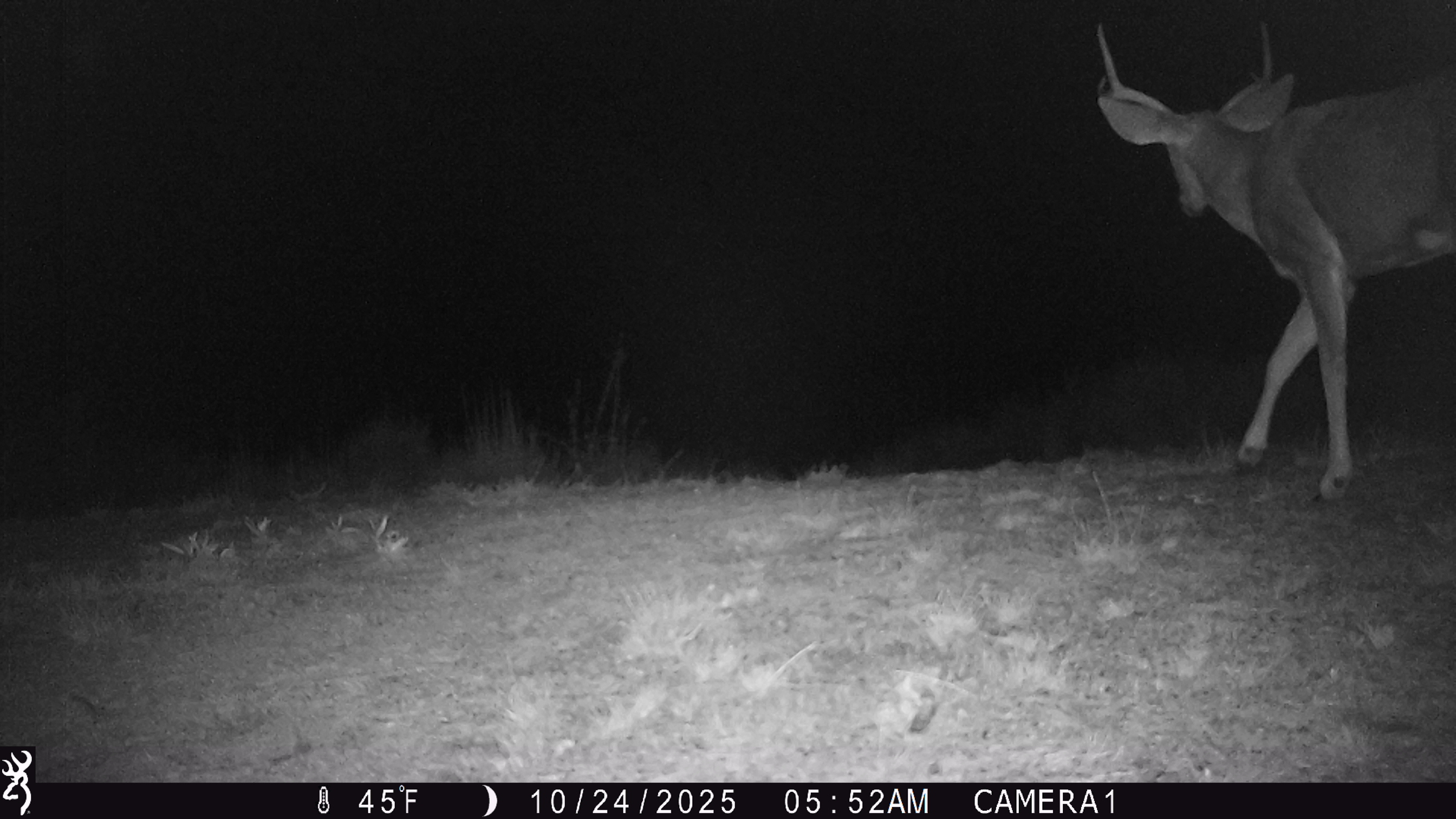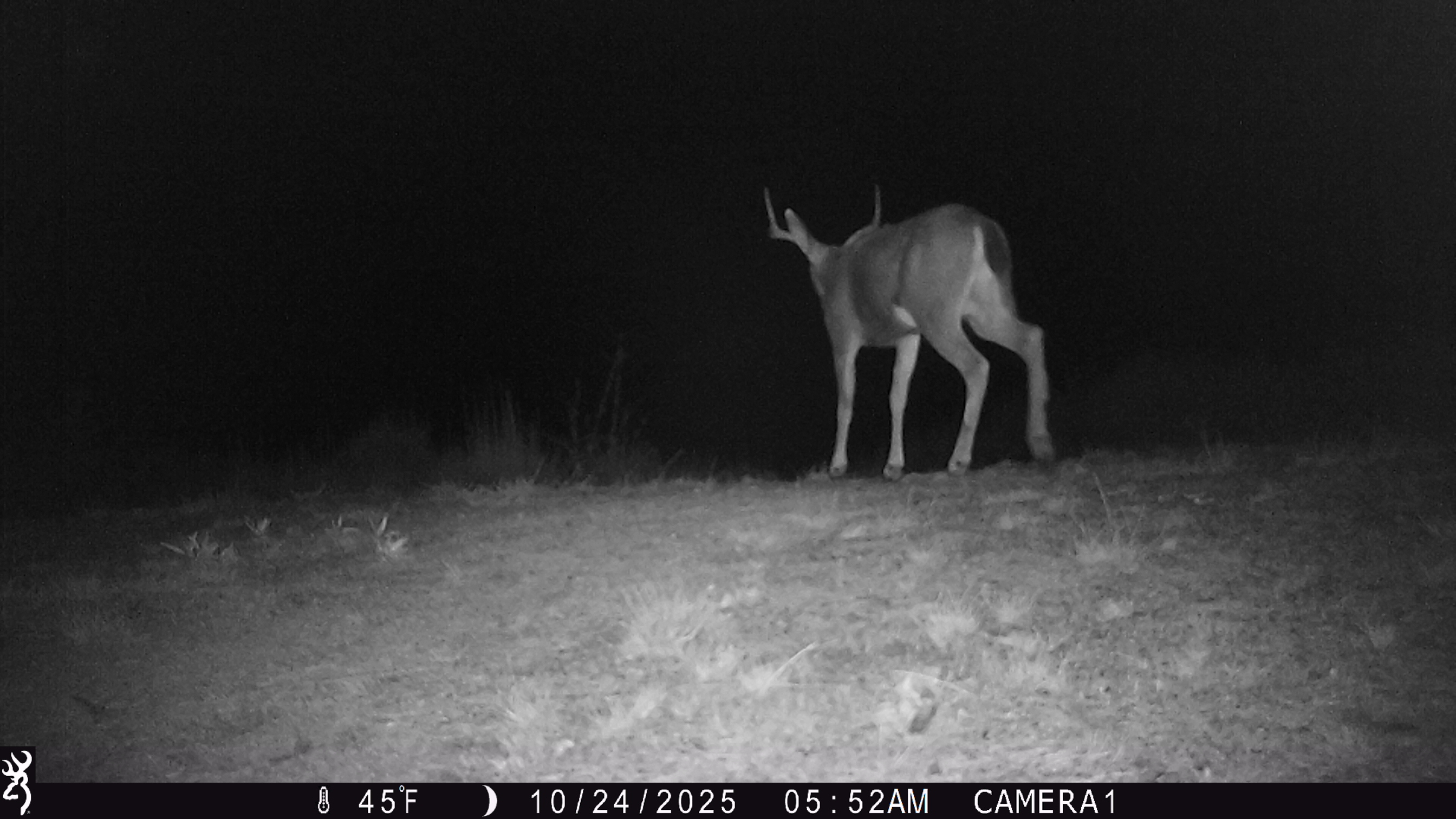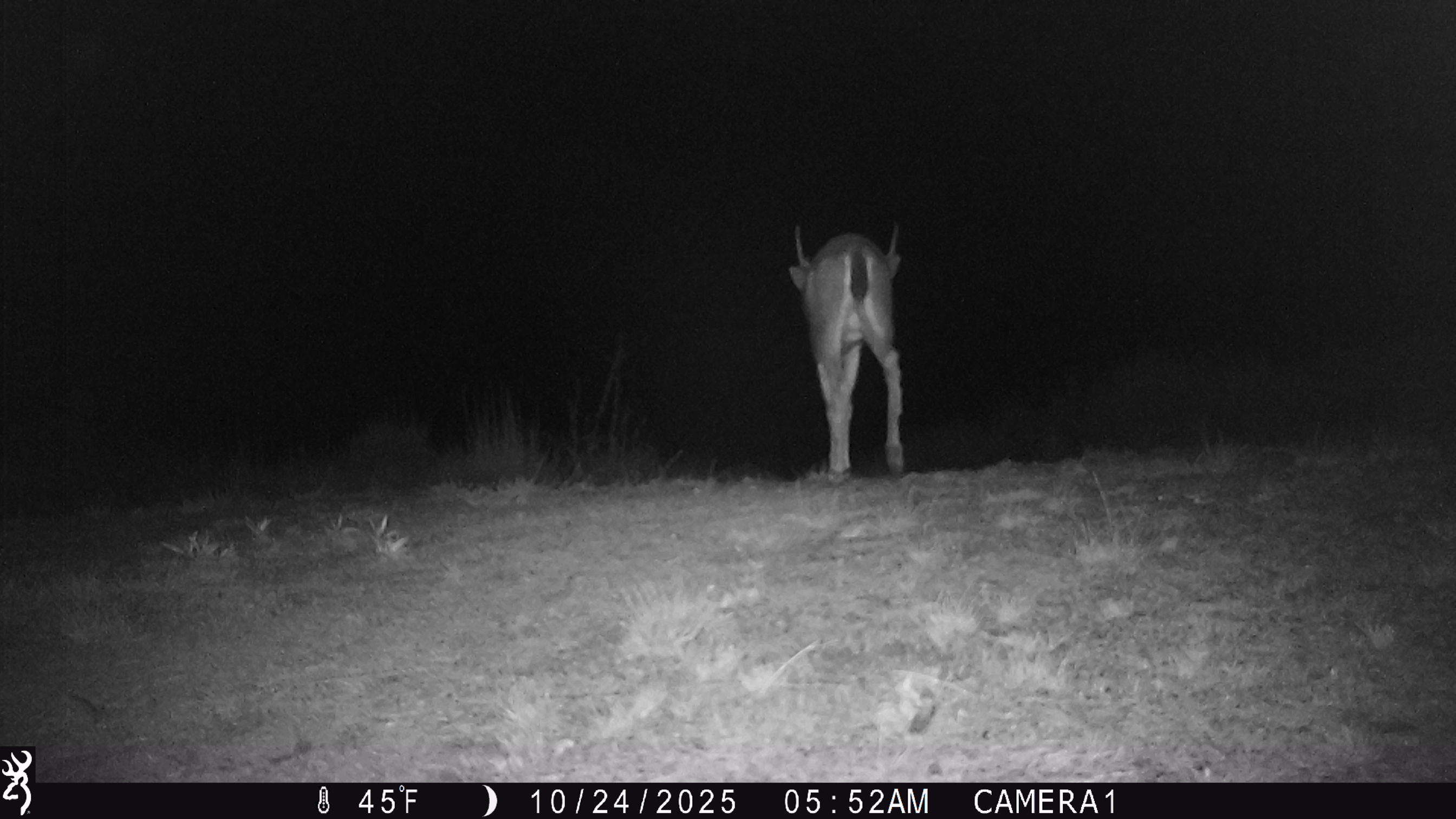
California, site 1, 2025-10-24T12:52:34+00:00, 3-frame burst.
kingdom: Animalia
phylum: Chordata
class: Mammalia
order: Artiodactyla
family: Cervidae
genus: Odocoileus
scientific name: Odocoileus hemionus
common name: mule deer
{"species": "mule deer (Odocoileus hemionus)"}